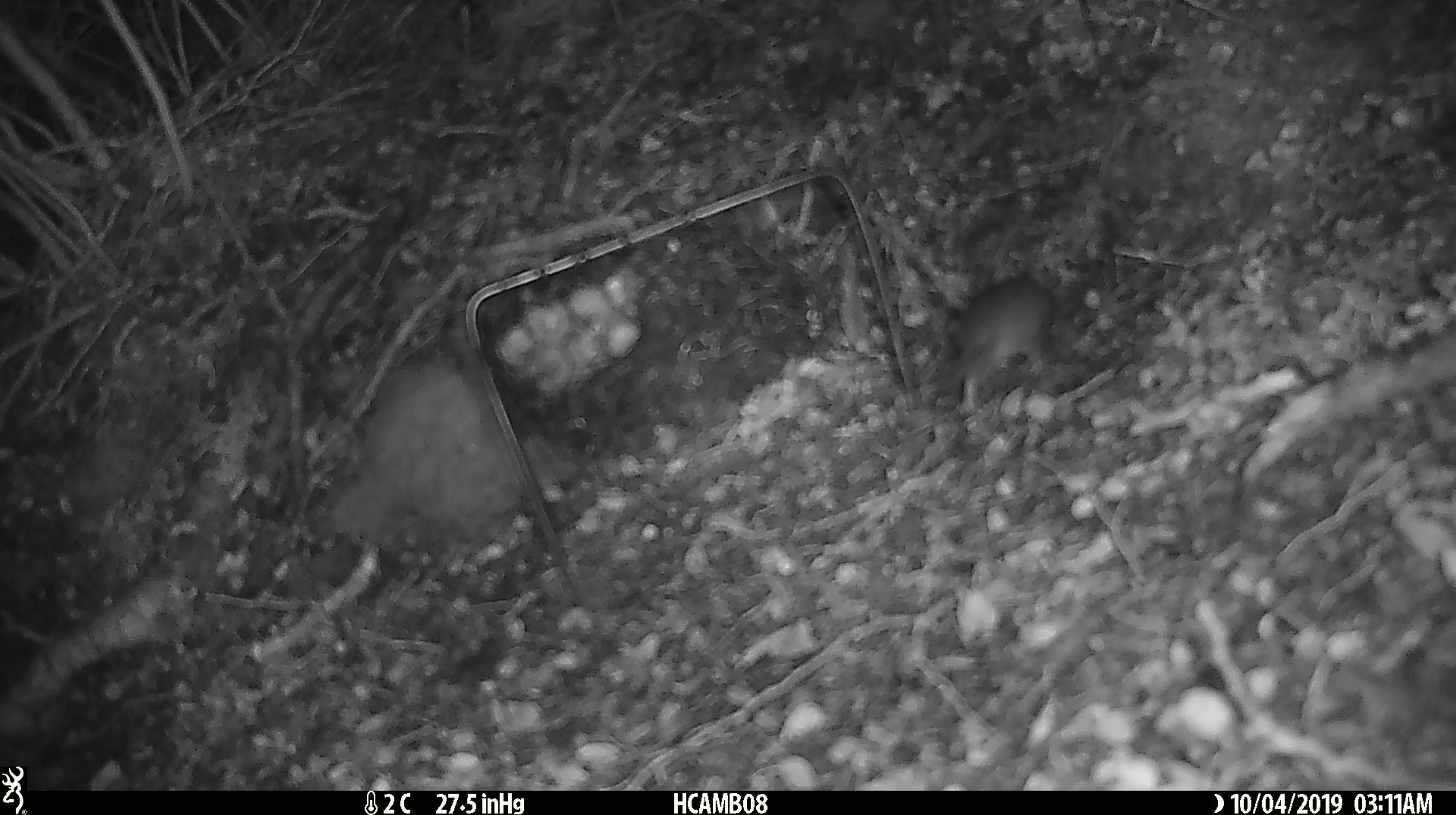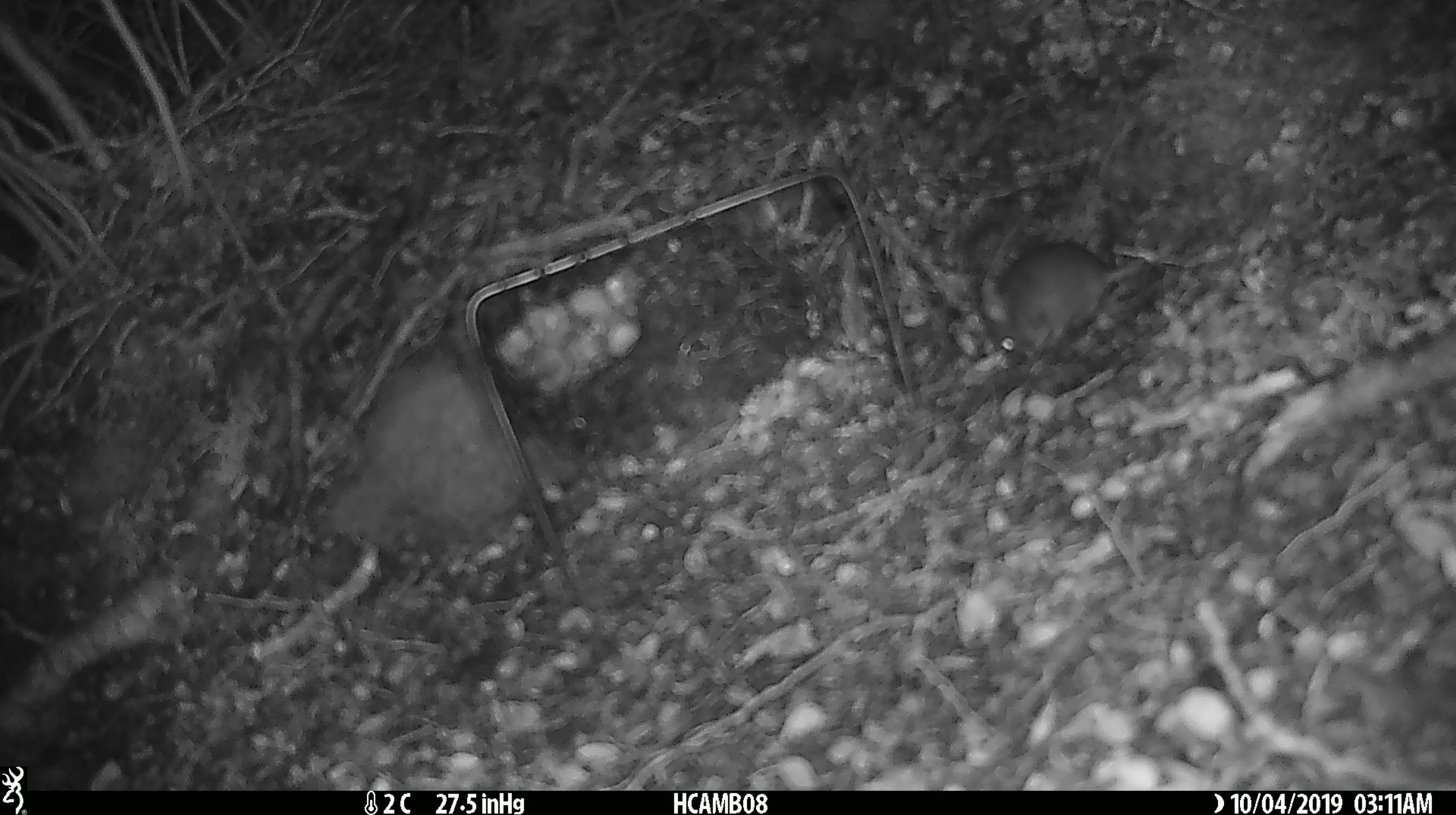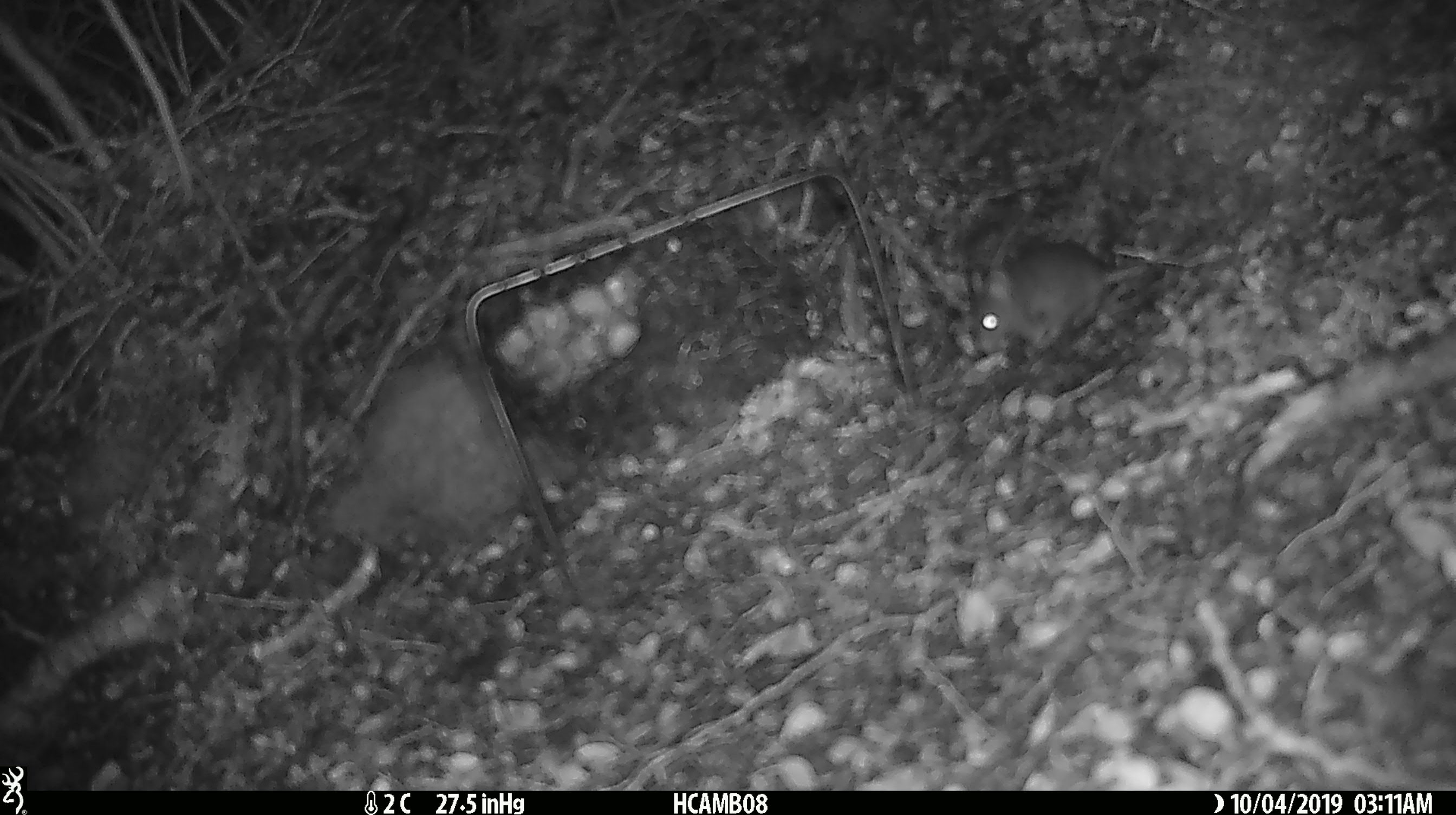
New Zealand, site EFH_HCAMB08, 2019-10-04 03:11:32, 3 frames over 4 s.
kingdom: Animalia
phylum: Chordata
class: Mammalia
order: Rodentia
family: Muridae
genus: Mus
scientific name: Mus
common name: mouse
Mouse (Mus).